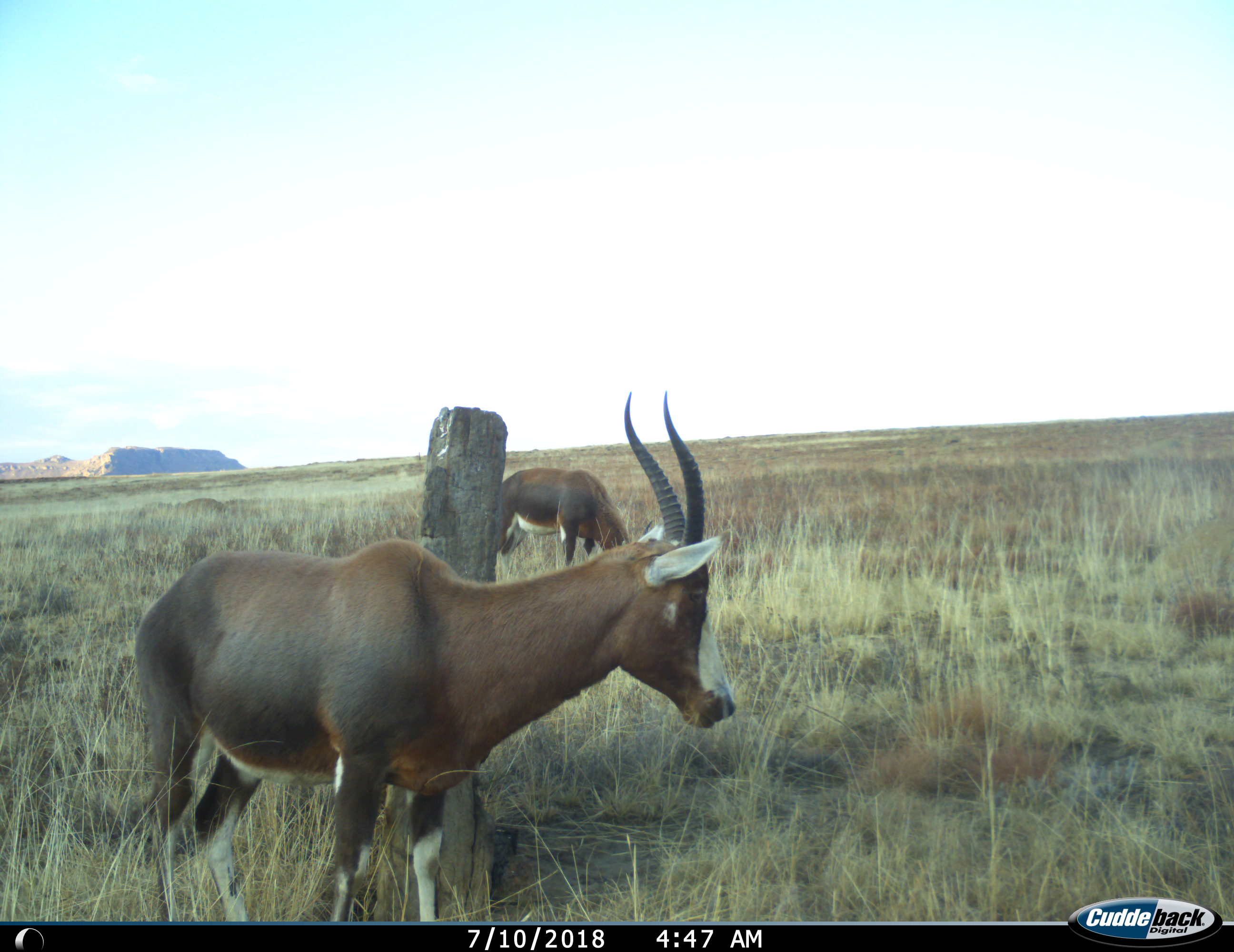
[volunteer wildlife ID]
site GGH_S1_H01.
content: unidentified animal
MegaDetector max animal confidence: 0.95